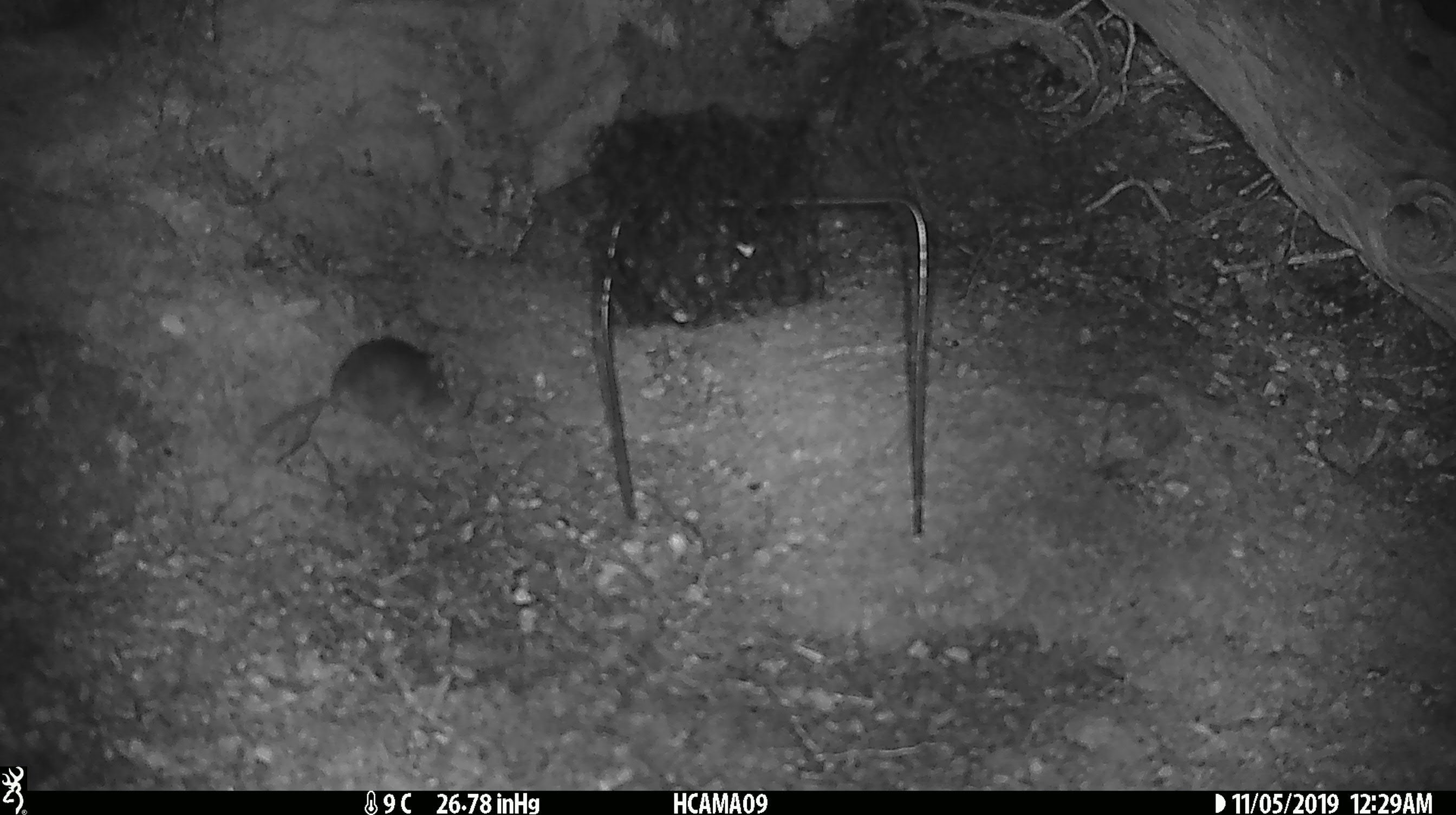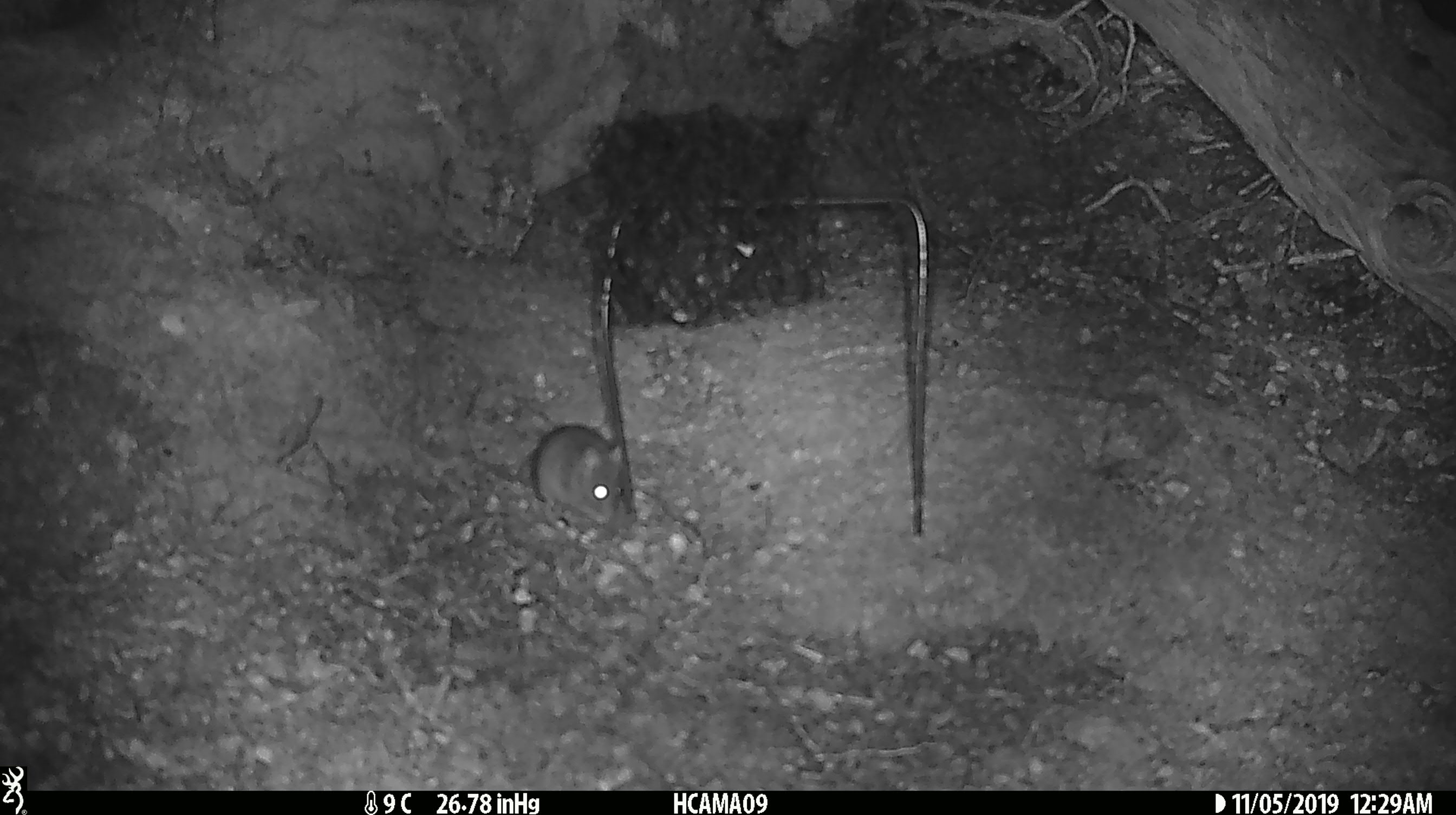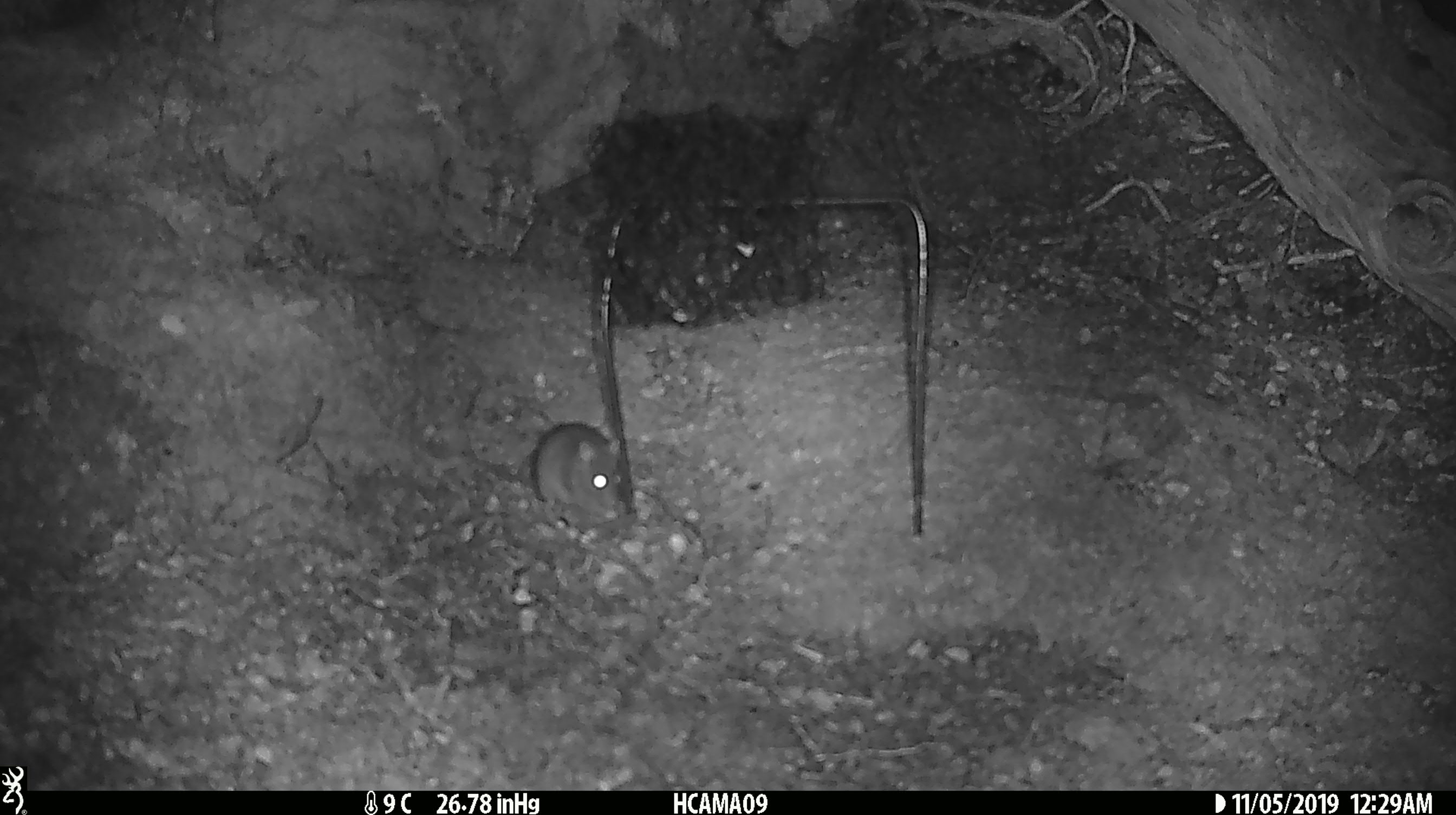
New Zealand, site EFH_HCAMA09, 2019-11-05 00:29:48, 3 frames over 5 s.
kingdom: Animalia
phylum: Chordata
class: Mammalia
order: Rodentia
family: Muridae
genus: Mus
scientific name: Mus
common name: mouse